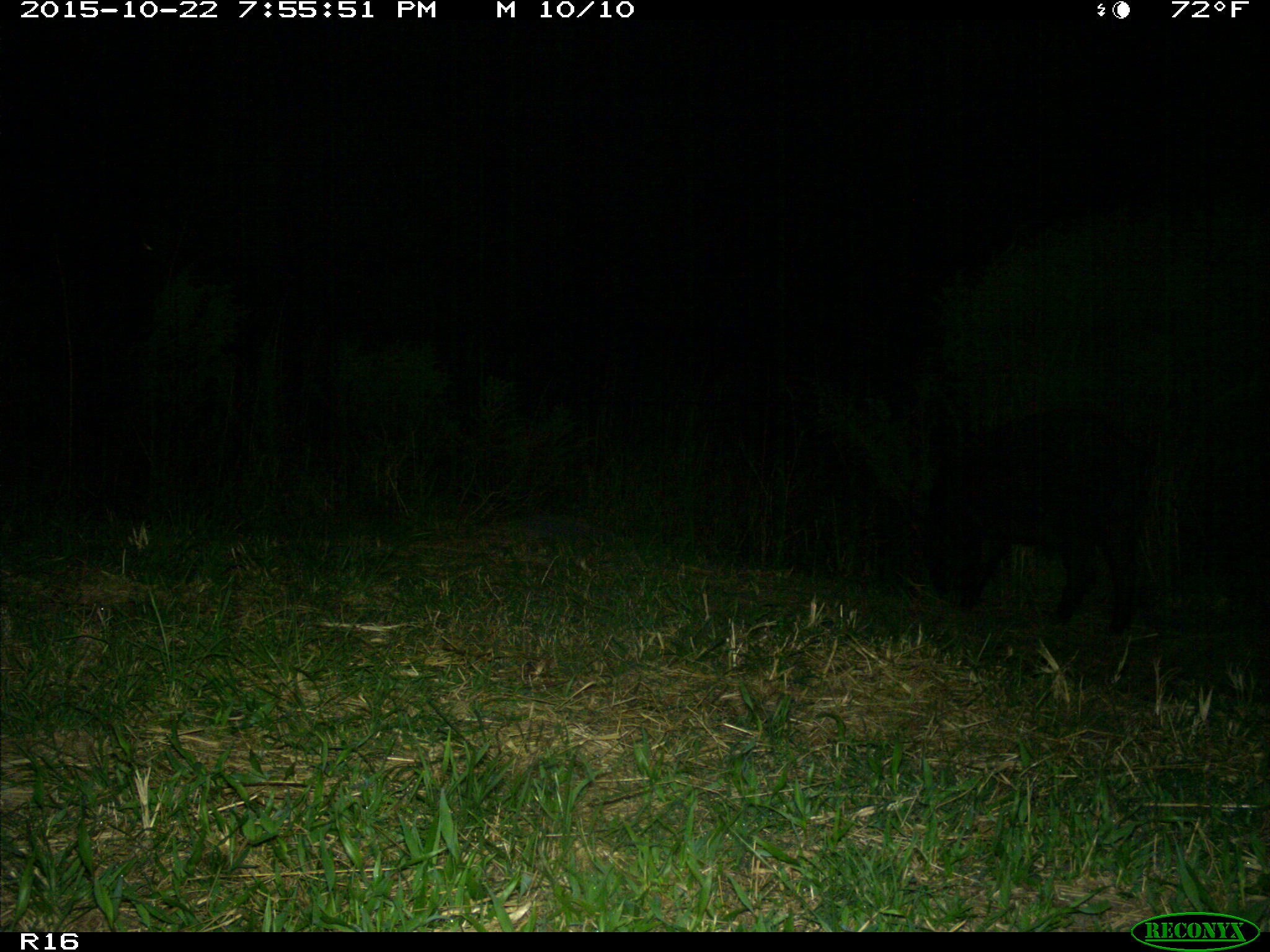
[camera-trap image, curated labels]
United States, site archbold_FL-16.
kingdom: Animalia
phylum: Chordata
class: Mammalia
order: Artiodactyla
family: Suidae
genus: Sus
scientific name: Sus scrofa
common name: wild boar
Sus scrofa (wild boar).